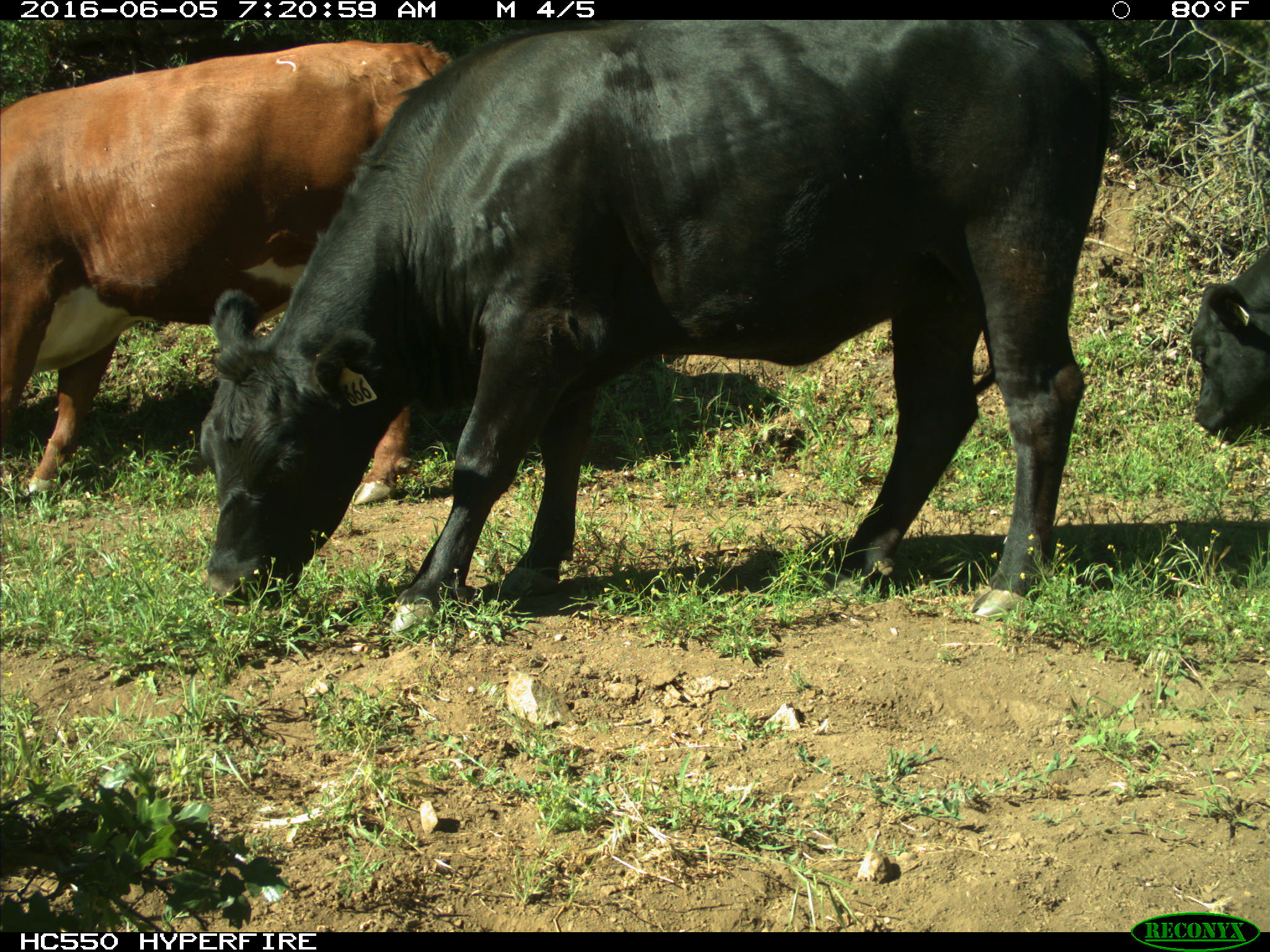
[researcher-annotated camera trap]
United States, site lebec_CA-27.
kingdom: Animalia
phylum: Chordata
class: Mammalia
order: Artiodactyla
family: Bovidae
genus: Bos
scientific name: Bos taurus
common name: domestic cow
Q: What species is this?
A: Bos taurus (domestic cow).